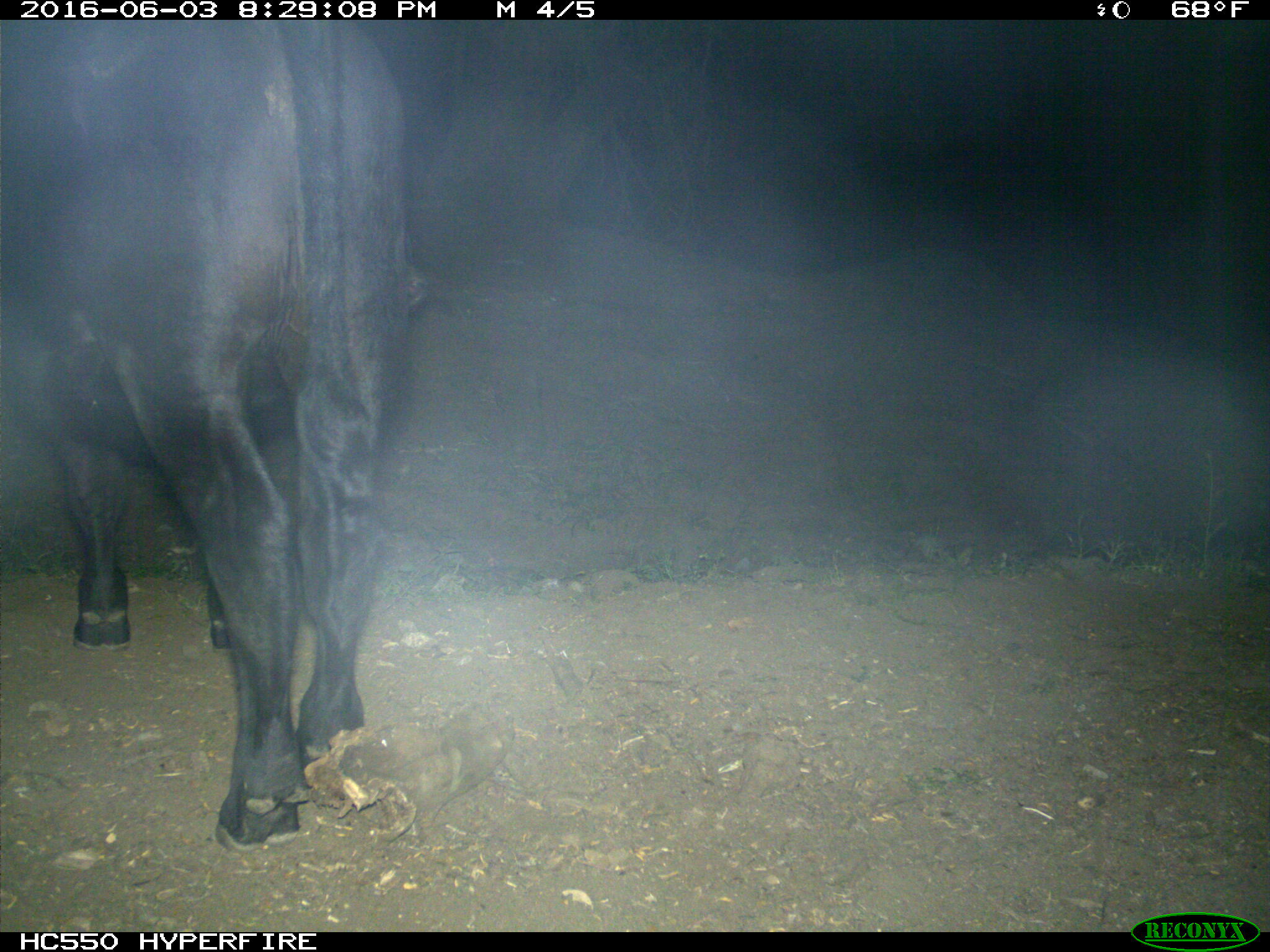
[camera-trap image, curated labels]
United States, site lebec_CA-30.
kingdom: Animalia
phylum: Chordata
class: Mammalia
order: Artiodactyla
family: Bovidae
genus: Bos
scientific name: Bos taurus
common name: domestic cow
Bos taurus (domestic cow).